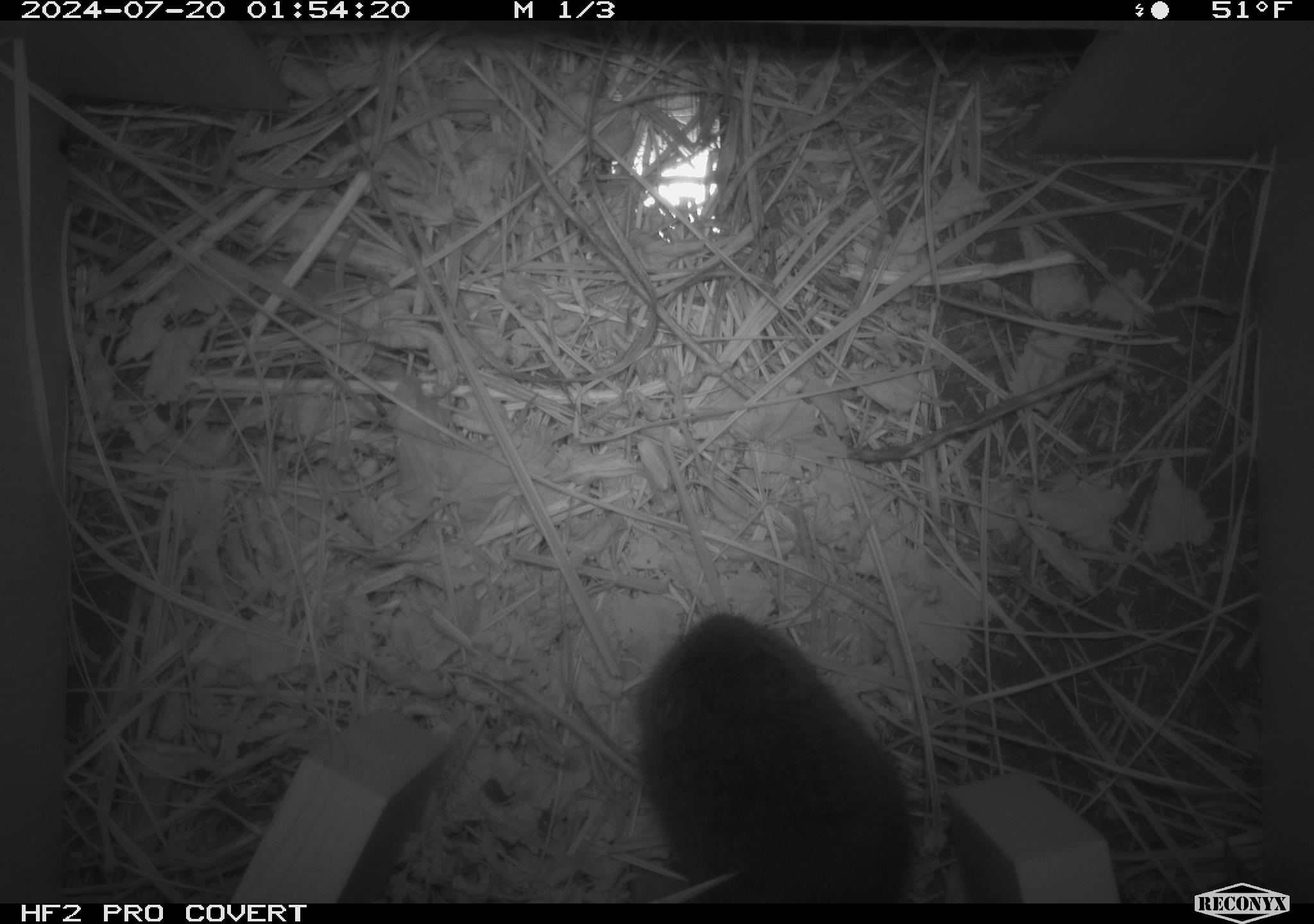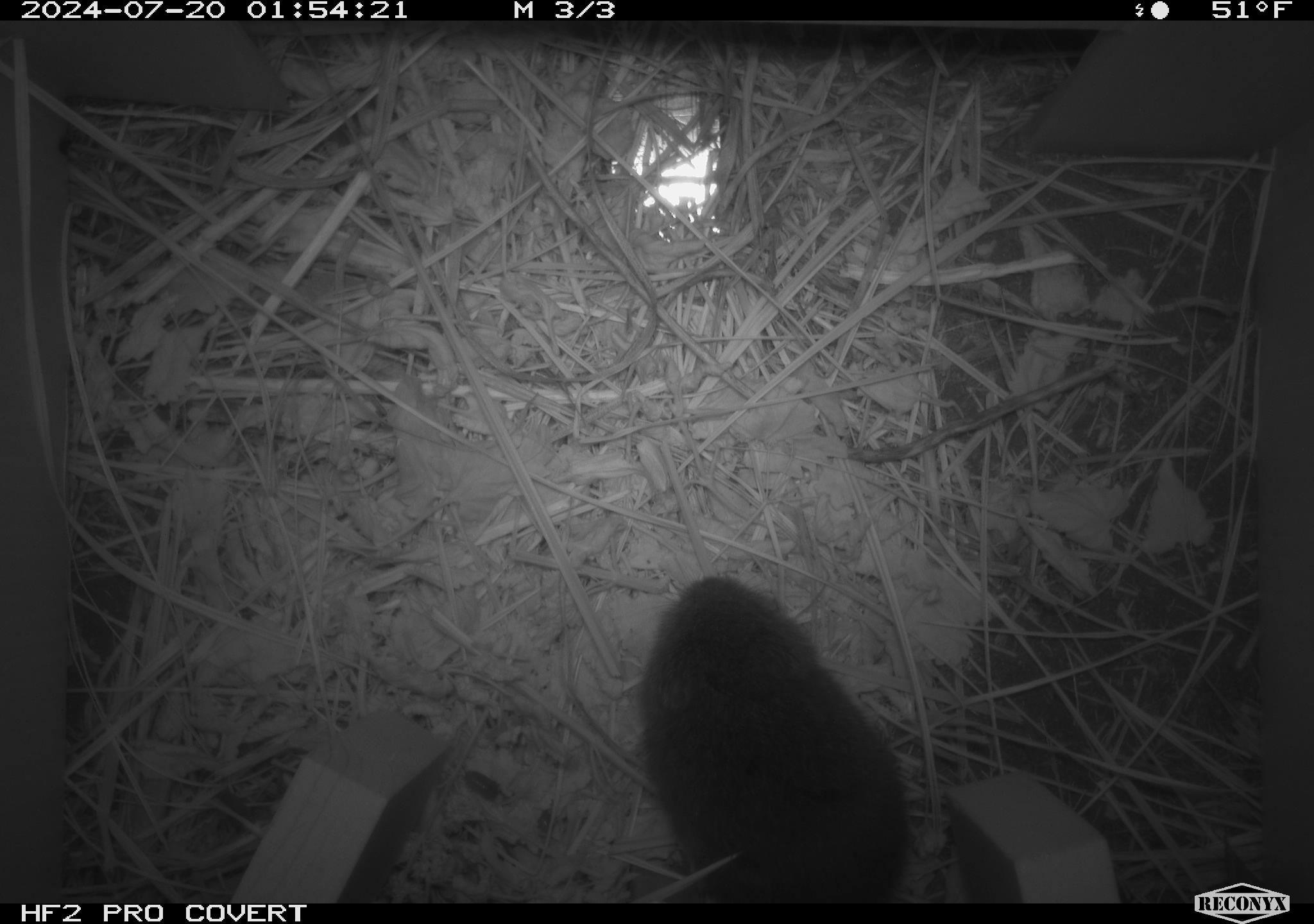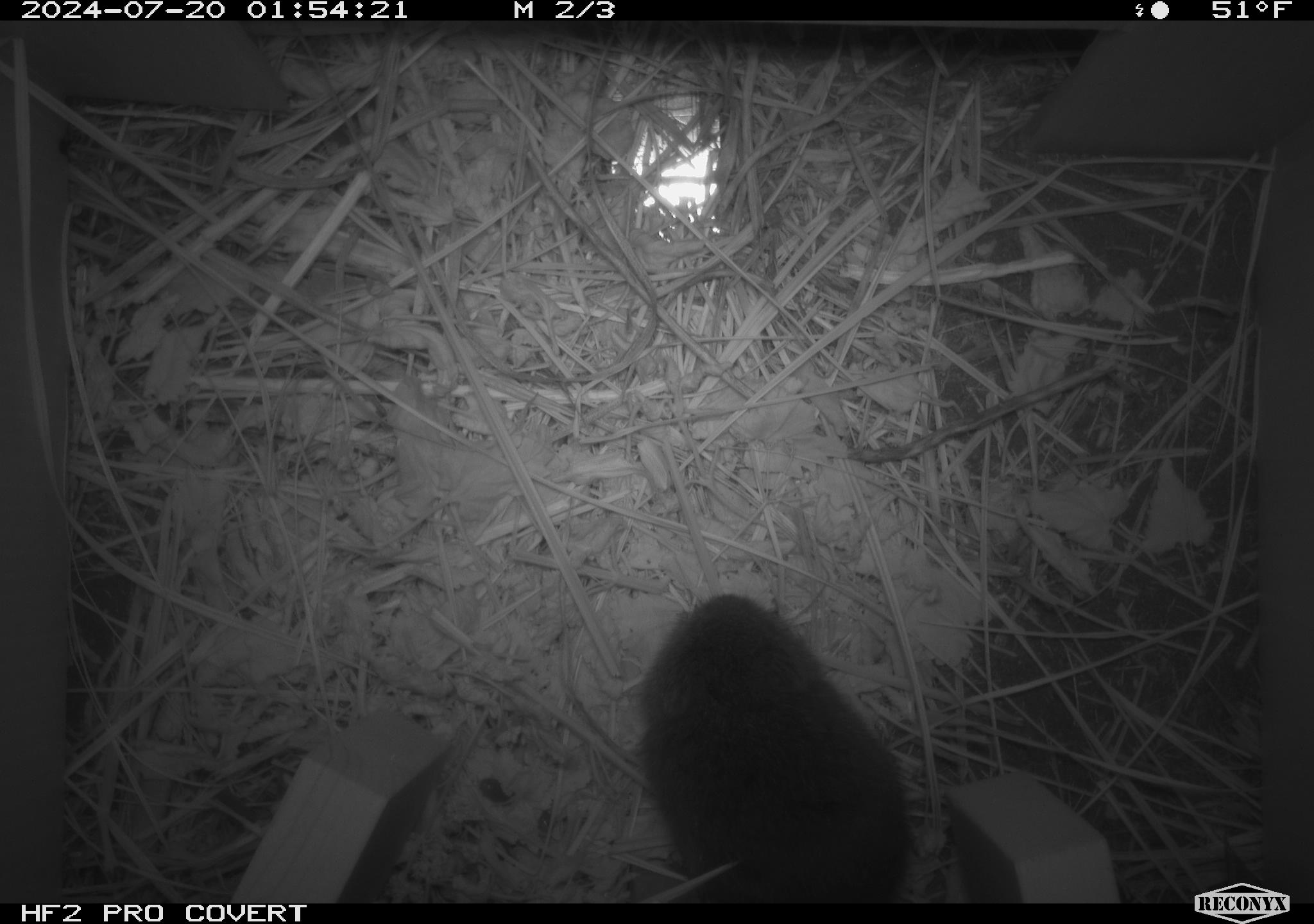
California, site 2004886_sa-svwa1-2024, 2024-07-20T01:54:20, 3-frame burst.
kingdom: Animalia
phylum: Chordata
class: Mammalia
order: Rodentia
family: Cricetidae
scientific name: Arvicolinae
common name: voles, lemmings, and muskrats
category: arvicolinae subfamily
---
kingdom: Animalia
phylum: Arthropoda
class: Malacostraca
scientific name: Malacostraca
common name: amphipods, crabs, isopods, krill, lobsters and shrimps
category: malacostracan